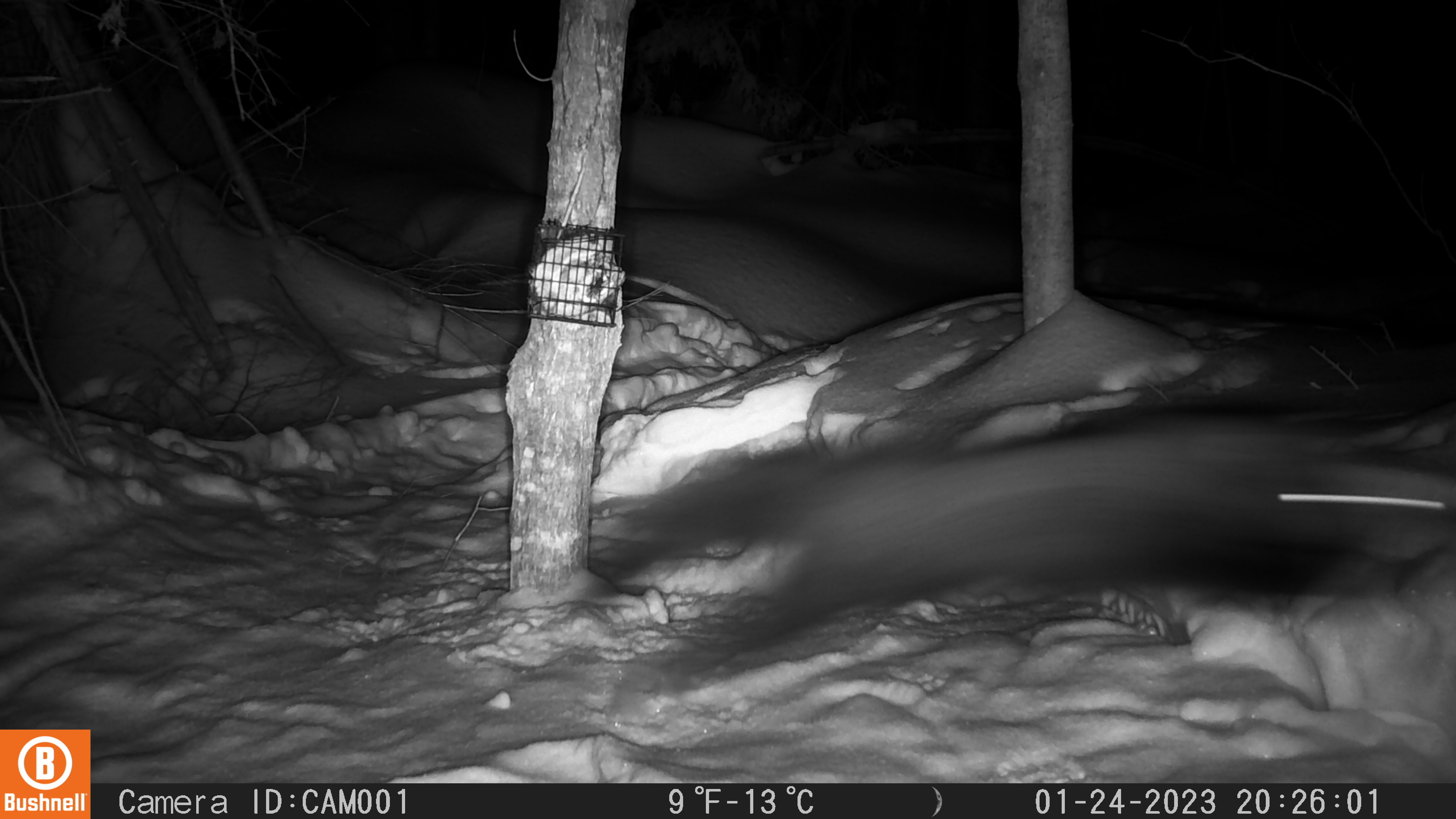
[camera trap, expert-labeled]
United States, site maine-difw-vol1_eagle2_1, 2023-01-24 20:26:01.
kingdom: Animalia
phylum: Chordata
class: Mammalia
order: Carnivora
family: Mustelidae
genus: Pekania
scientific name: Pekania pennanti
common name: fisher